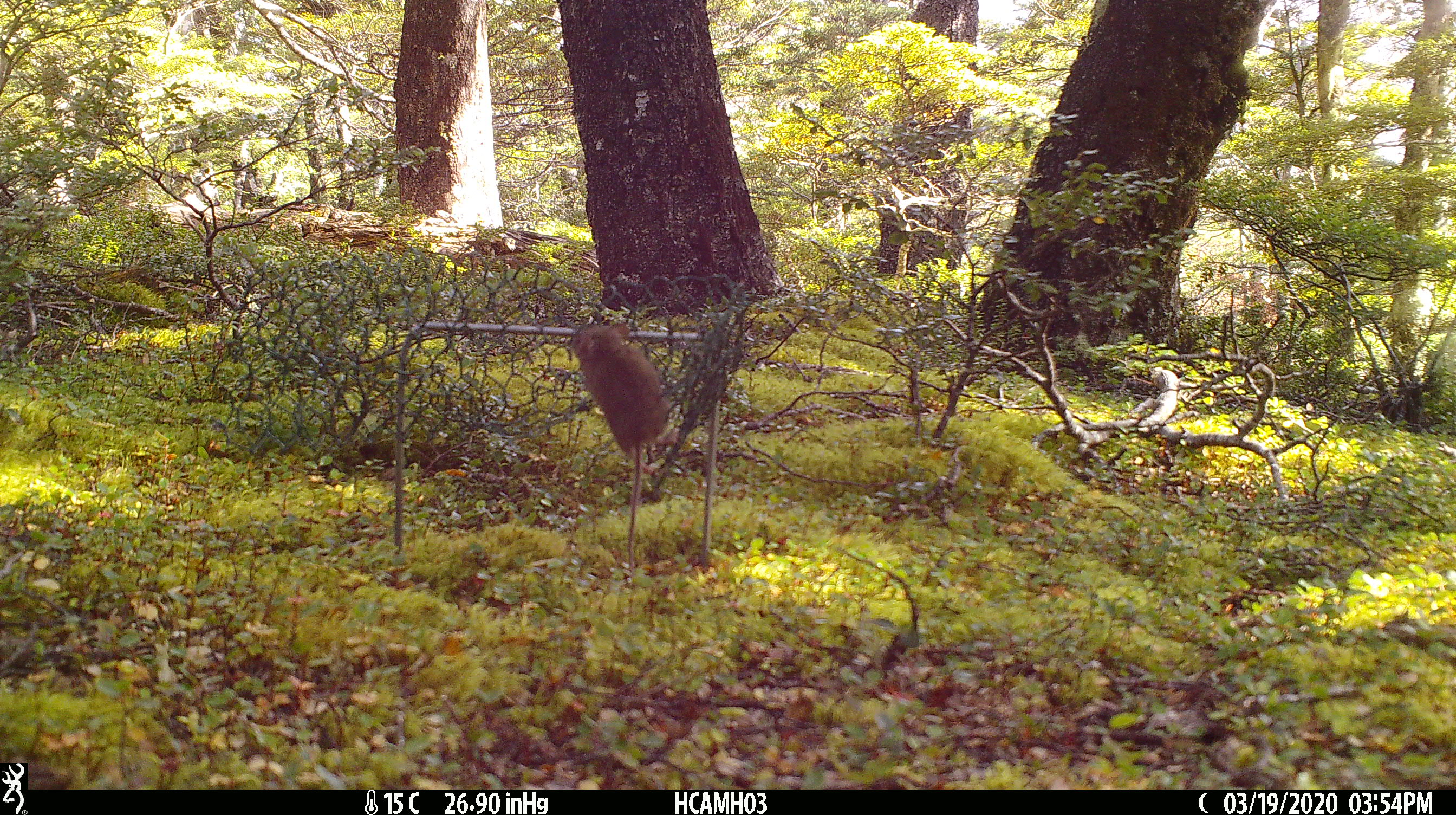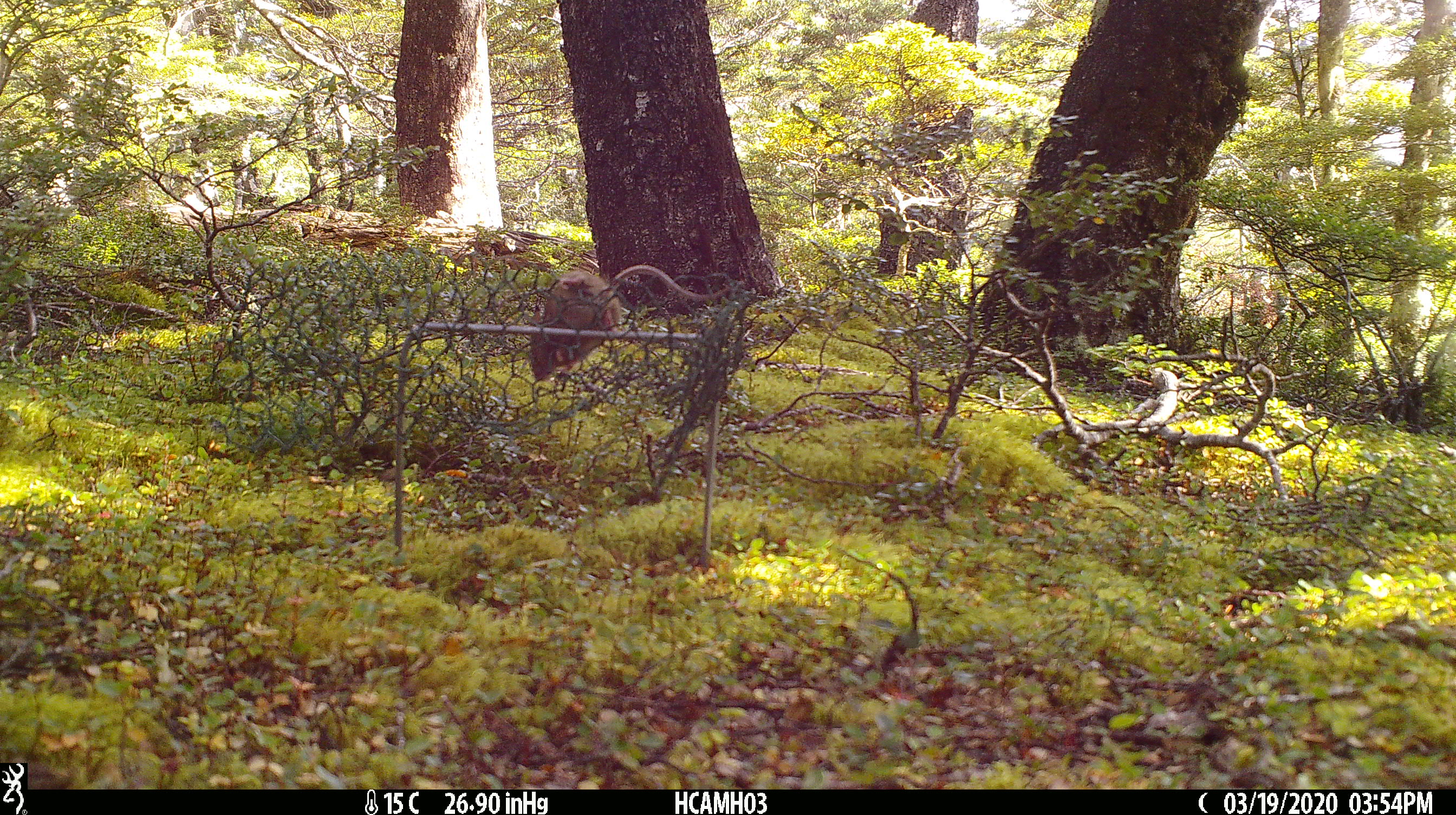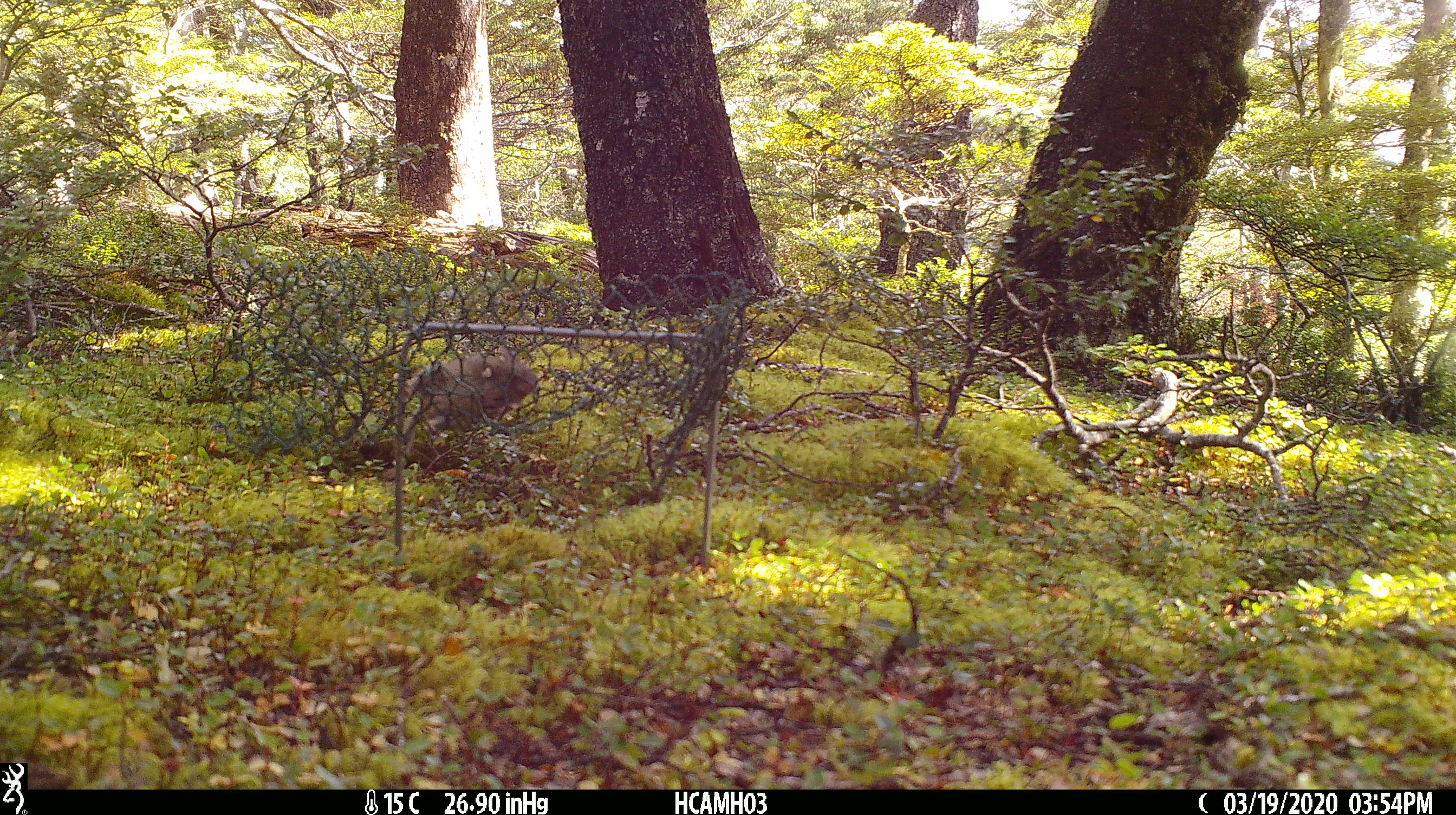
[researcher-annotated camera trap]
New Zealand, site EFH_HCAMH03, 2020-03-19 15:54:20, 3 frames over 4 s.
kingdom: Animalia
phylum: Chordata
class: Mammalia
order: Rodentia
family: Muridae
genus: Mus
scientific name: Mus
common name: mouse